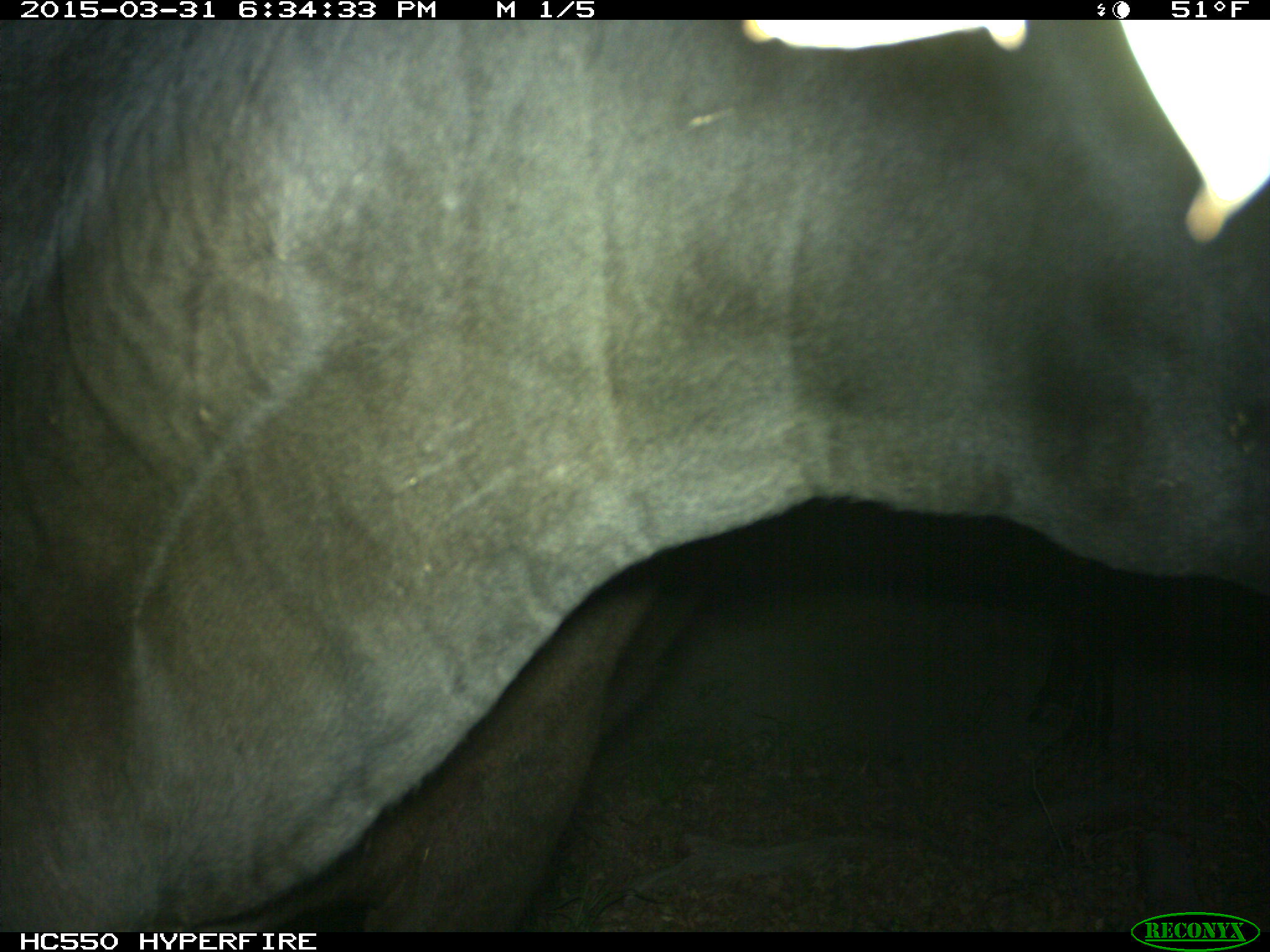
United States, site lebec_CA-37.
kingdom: Animalia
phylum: Chordata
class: Mammalia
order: Artiodactyla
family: Bovidae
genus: Bos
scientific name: Bos taurus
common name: domestic cow